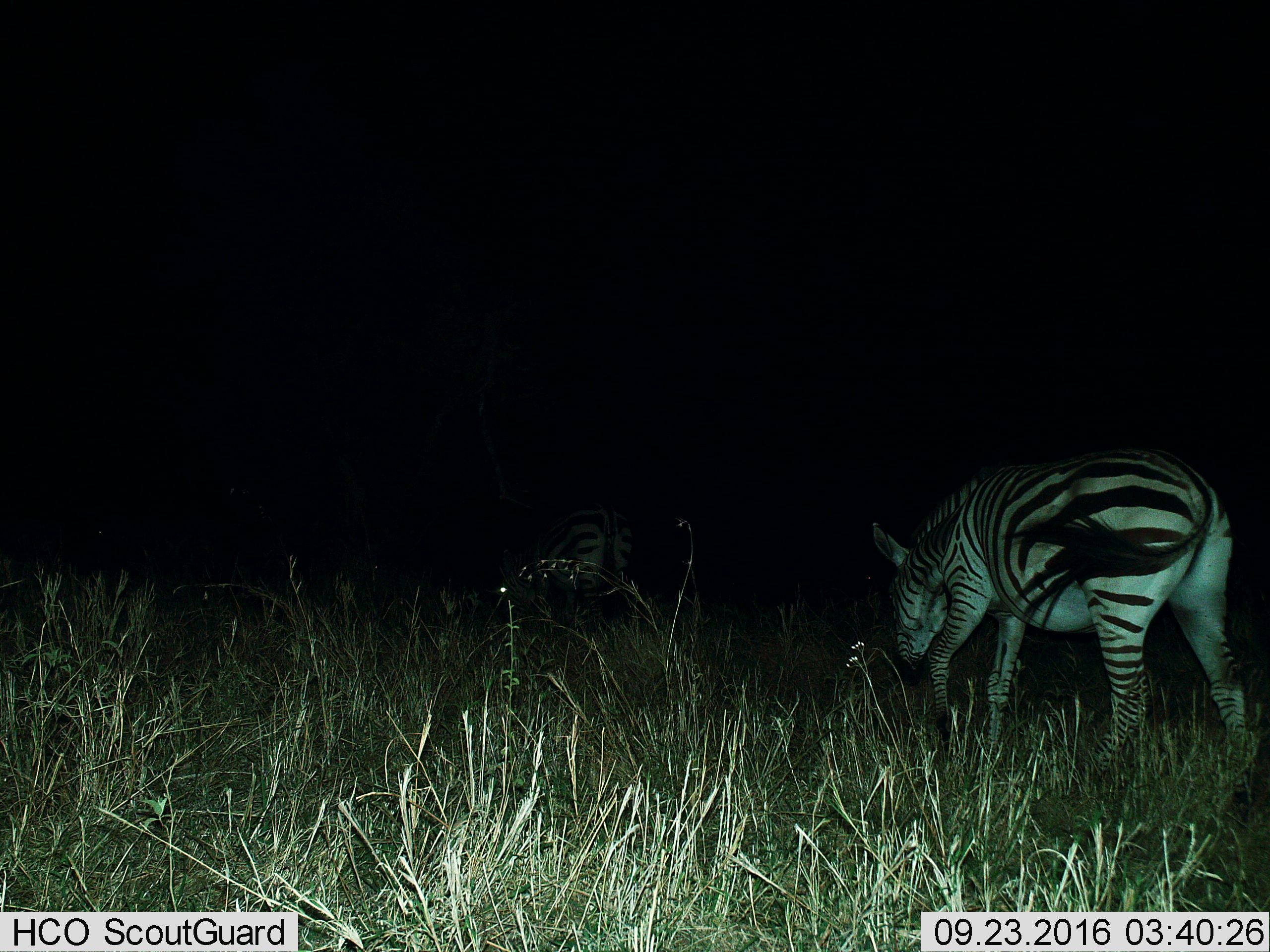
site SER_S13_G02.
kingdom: Animalia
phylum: Chordata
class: Mammalia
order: Perissodactyla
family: Equidae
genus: Equus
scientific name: Equus quagga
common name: plains zebra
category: zebraplains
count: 2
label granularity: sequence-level